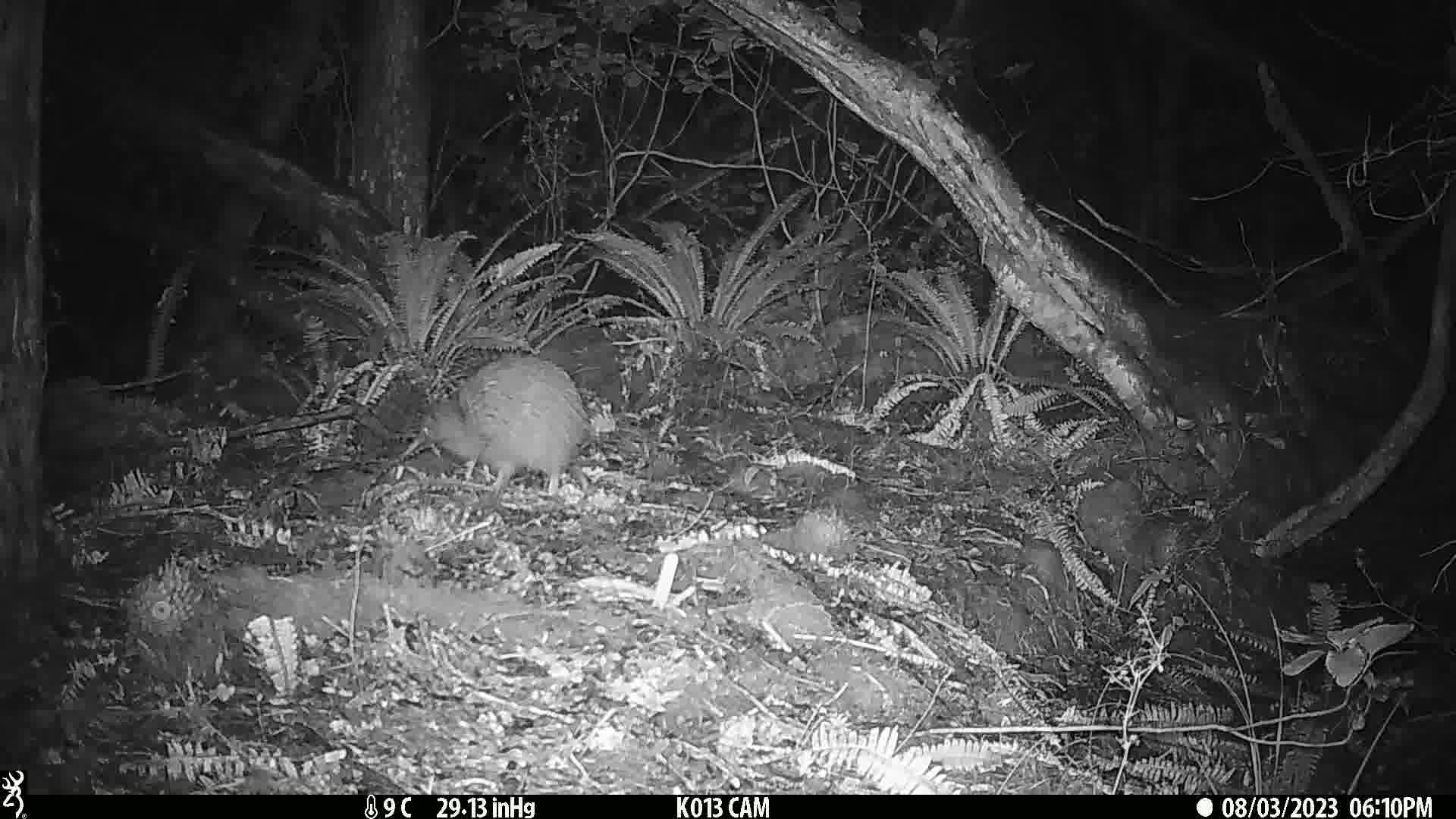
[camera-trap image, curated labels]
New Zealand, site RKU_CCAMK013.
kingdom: Animalia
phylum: Chordata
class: Aves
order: Apterygiformes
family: Apterygidae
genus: Apteryx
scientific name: Apteryx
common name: kiwi